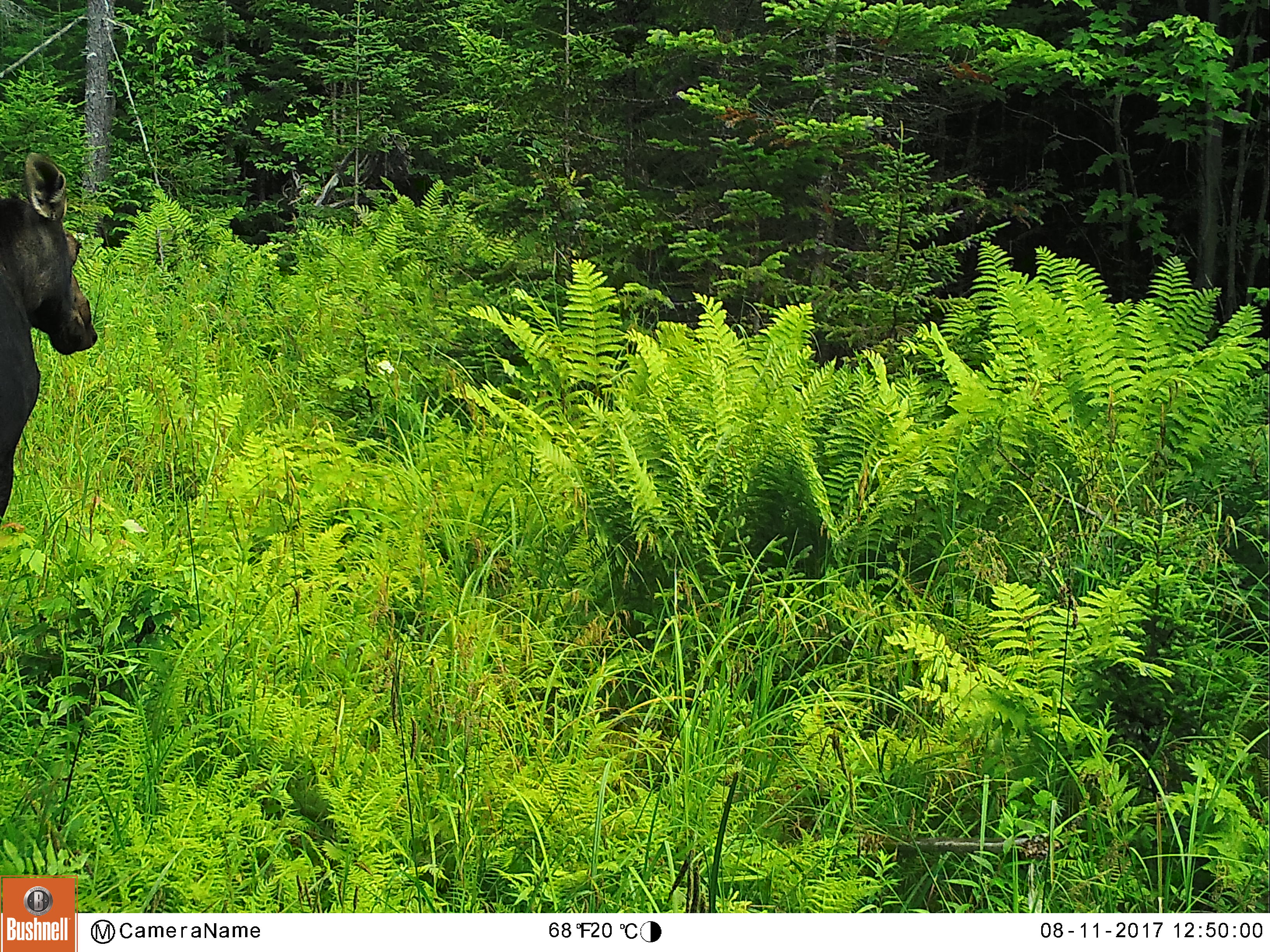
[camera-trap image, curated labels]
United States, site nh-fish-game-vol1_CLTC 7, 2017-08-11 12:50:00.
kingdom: Animalia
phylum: Chordata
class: Mammalia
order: Artiodactyla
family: Cervidae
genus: Alces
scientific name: Alces alces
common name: moose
Moose (Alces alces).